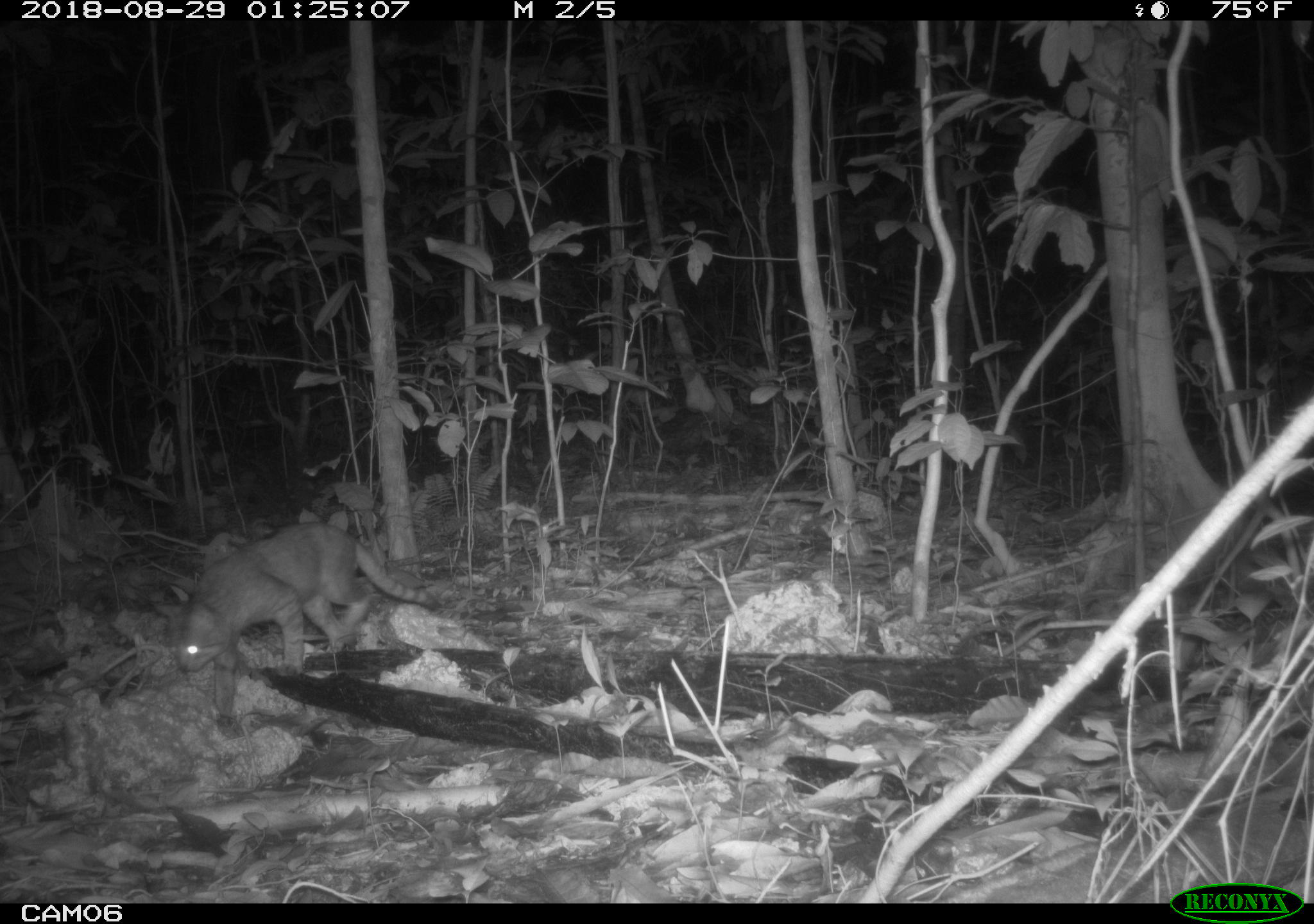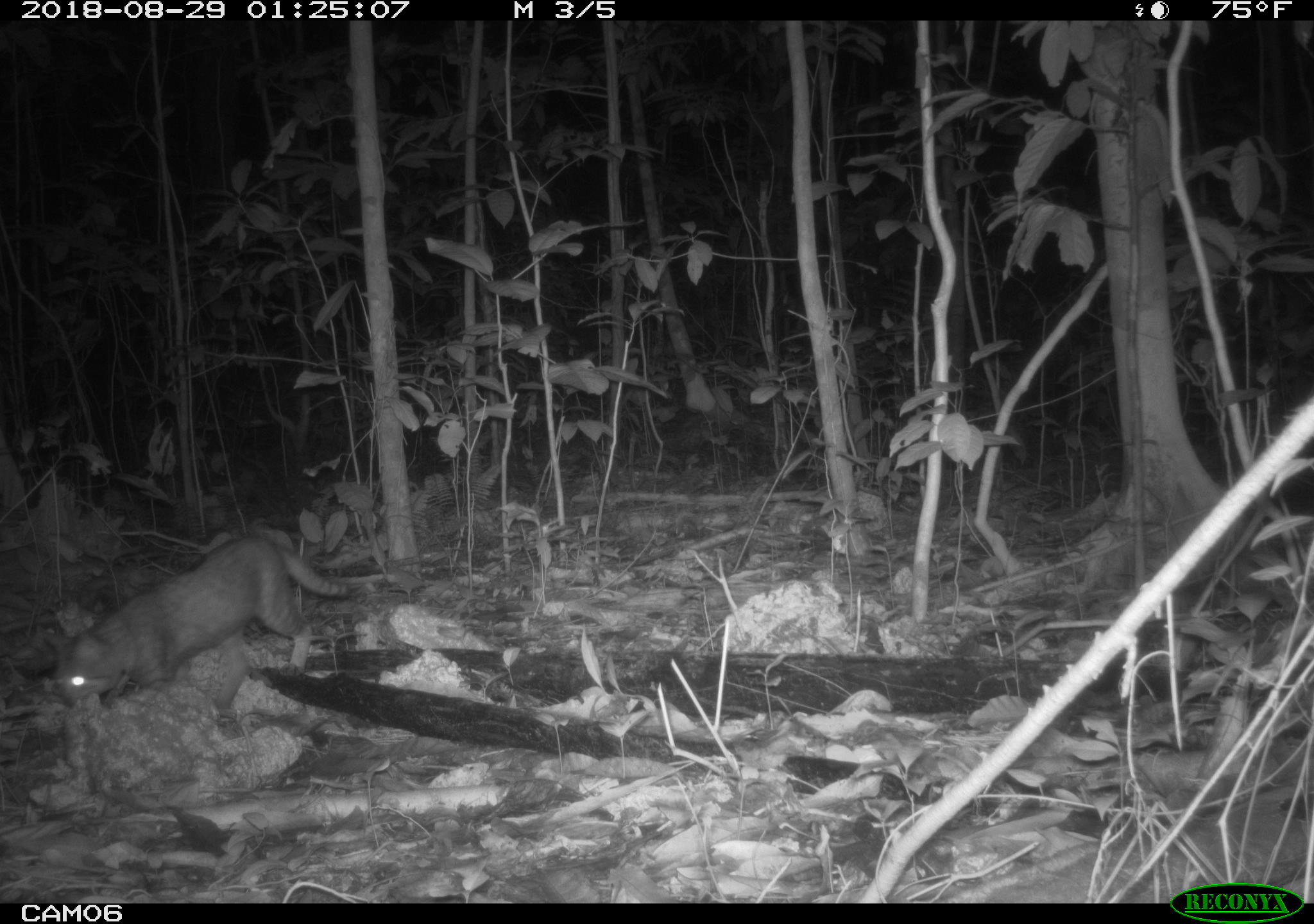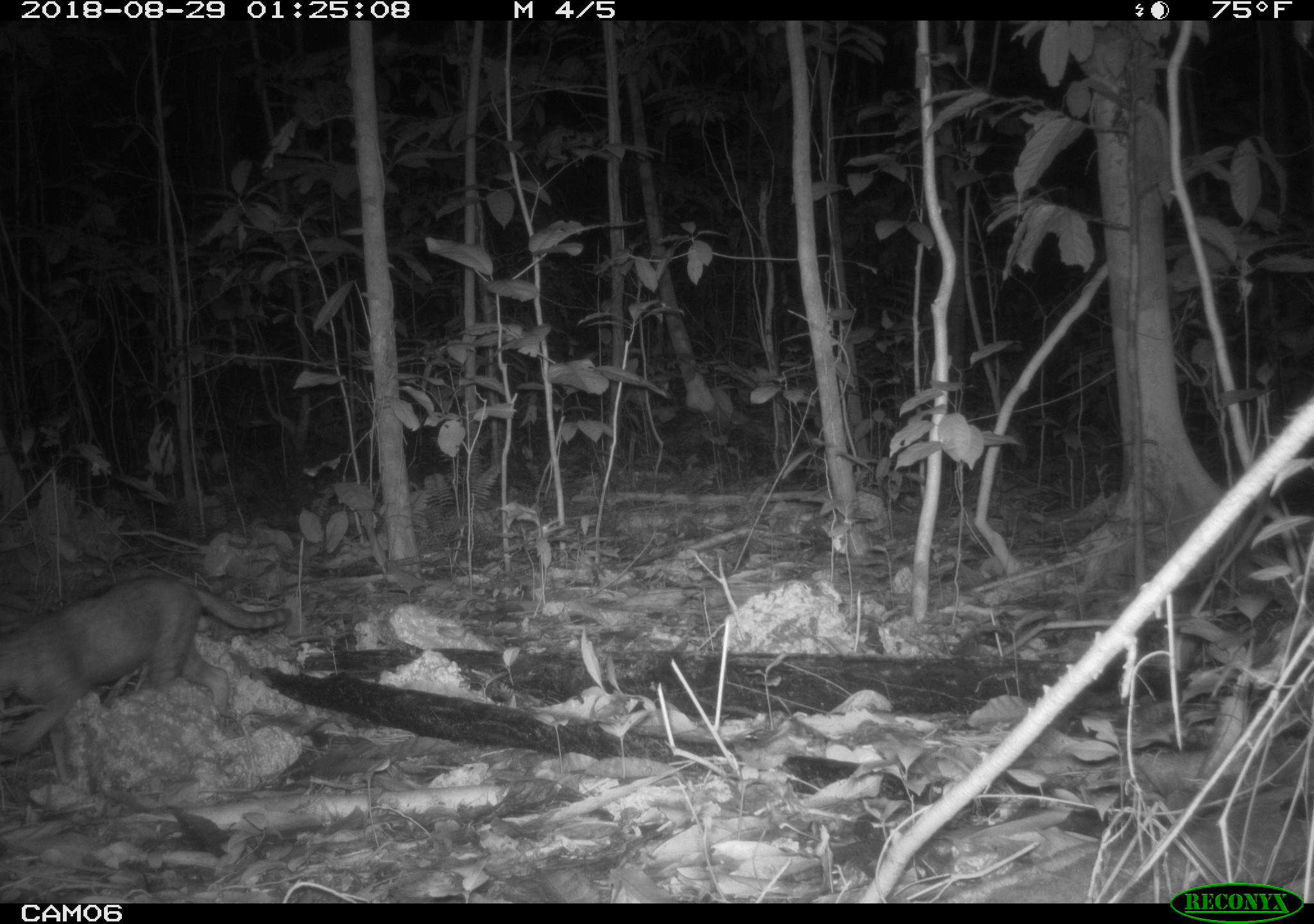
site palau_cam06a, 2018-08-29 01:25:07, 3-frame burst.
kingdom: Animalia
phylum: Chordata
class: Mammalia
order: Carnivora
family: Felidae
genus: Felis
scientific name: Felis catus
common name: cat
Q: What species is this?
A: Cat (Felis catus).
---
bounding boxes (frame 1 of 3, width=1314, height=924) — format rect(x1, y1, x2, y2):
cat: rect(164, 520, 438, 726)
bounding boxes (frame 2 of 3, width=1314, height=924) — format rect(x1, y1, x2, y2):
cat: rect(46, 529, 388, 718)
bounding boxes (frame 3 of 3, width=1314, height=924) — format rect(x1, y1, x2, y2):
cat: rect(0, 571, 291, 784)